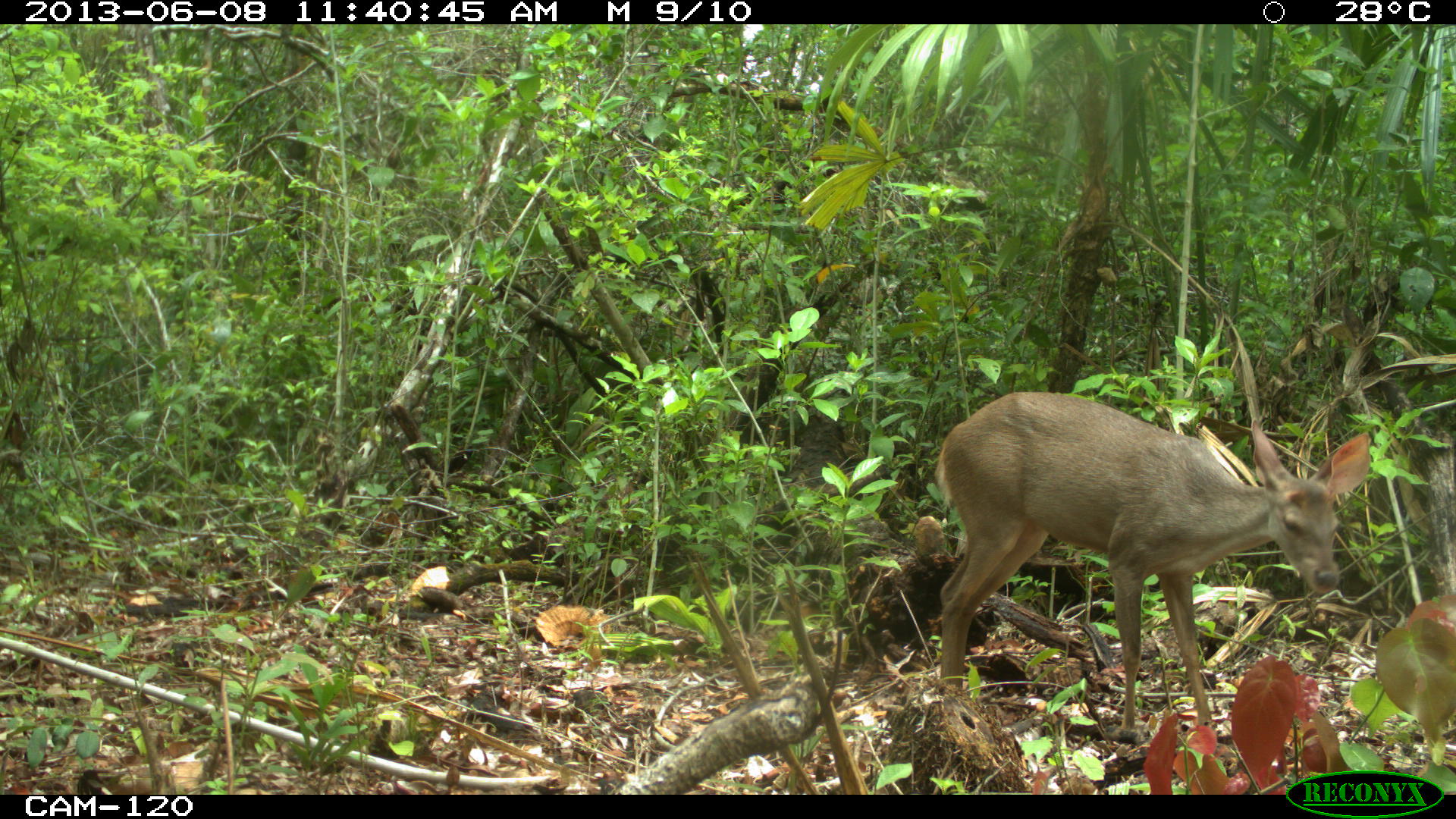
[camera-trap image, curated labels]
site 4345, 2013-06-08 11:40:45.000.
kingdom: Animalia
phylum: Chordata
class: Mammalia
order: Artiodactyla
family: Cervidae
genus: Odocoileus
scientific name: Odocoileus pandora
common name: yucatán brown brocket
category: mazama pandora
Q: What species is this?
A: Mazama pandora (yucatán brown brocket) (Odocoileus pandora).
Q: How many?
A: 1.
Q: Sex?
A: Female.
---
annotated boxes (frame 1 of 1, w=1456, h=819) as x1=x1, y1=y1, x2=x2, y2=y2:
mazama pandora: x1=930, y1=386, x2=1373, y2=735